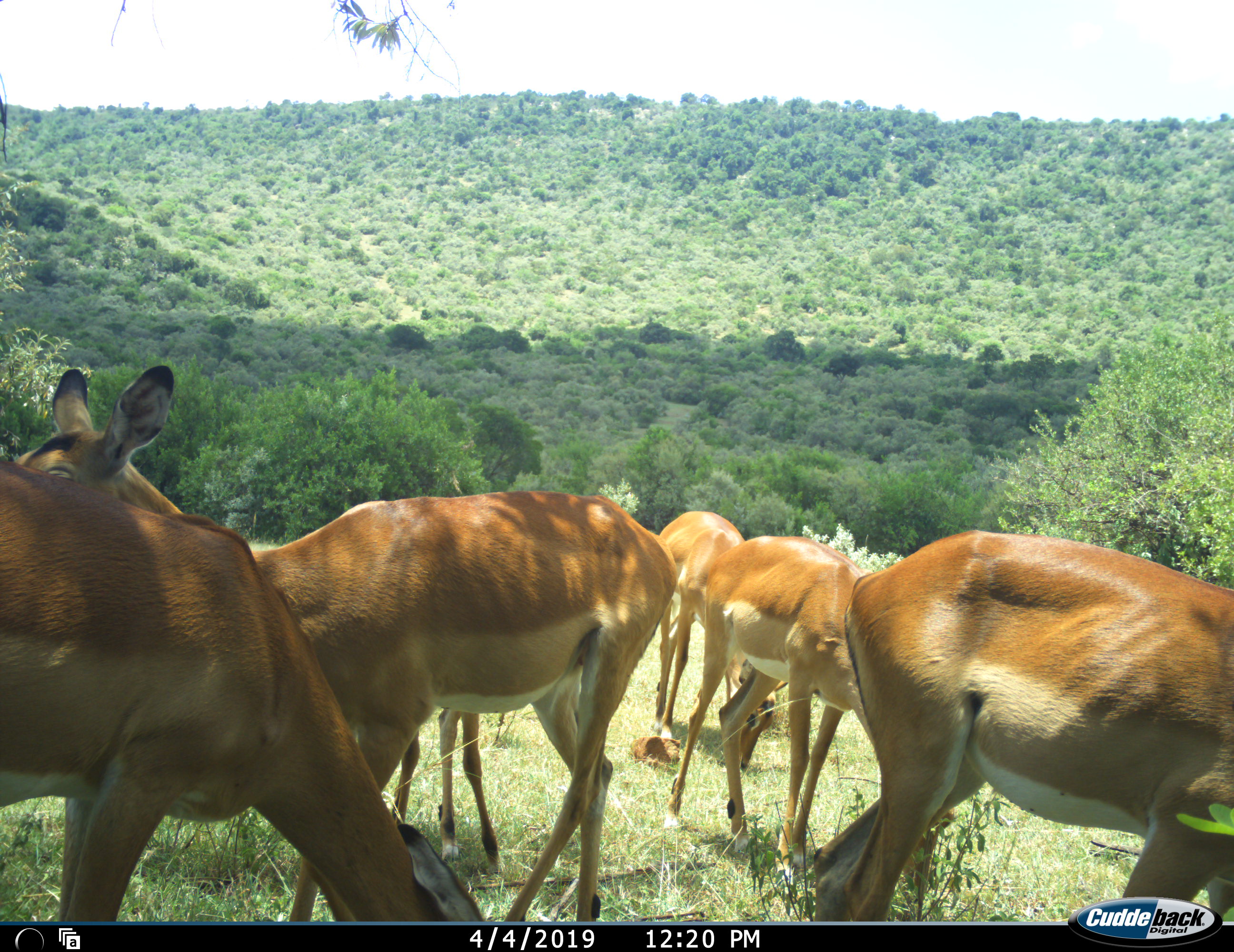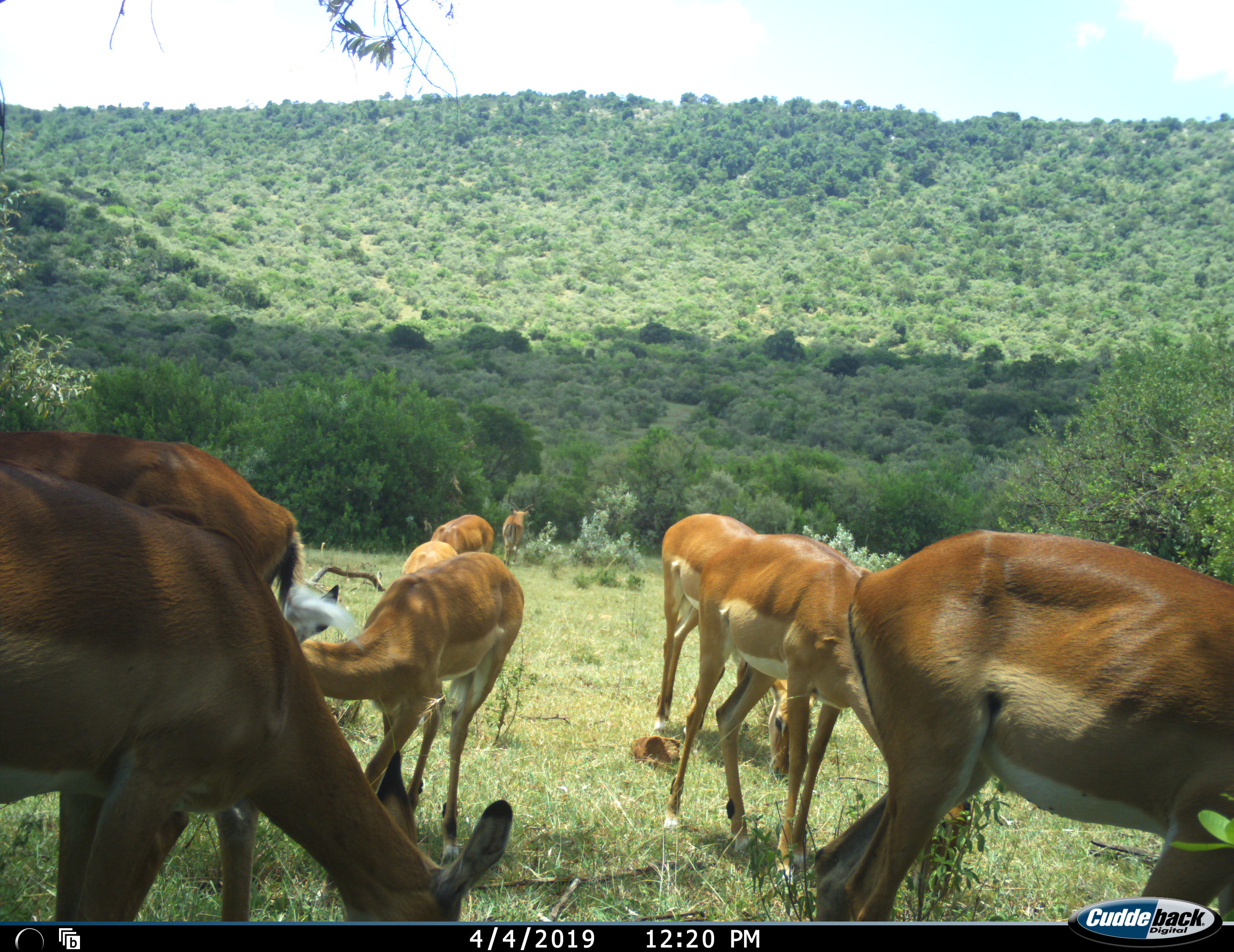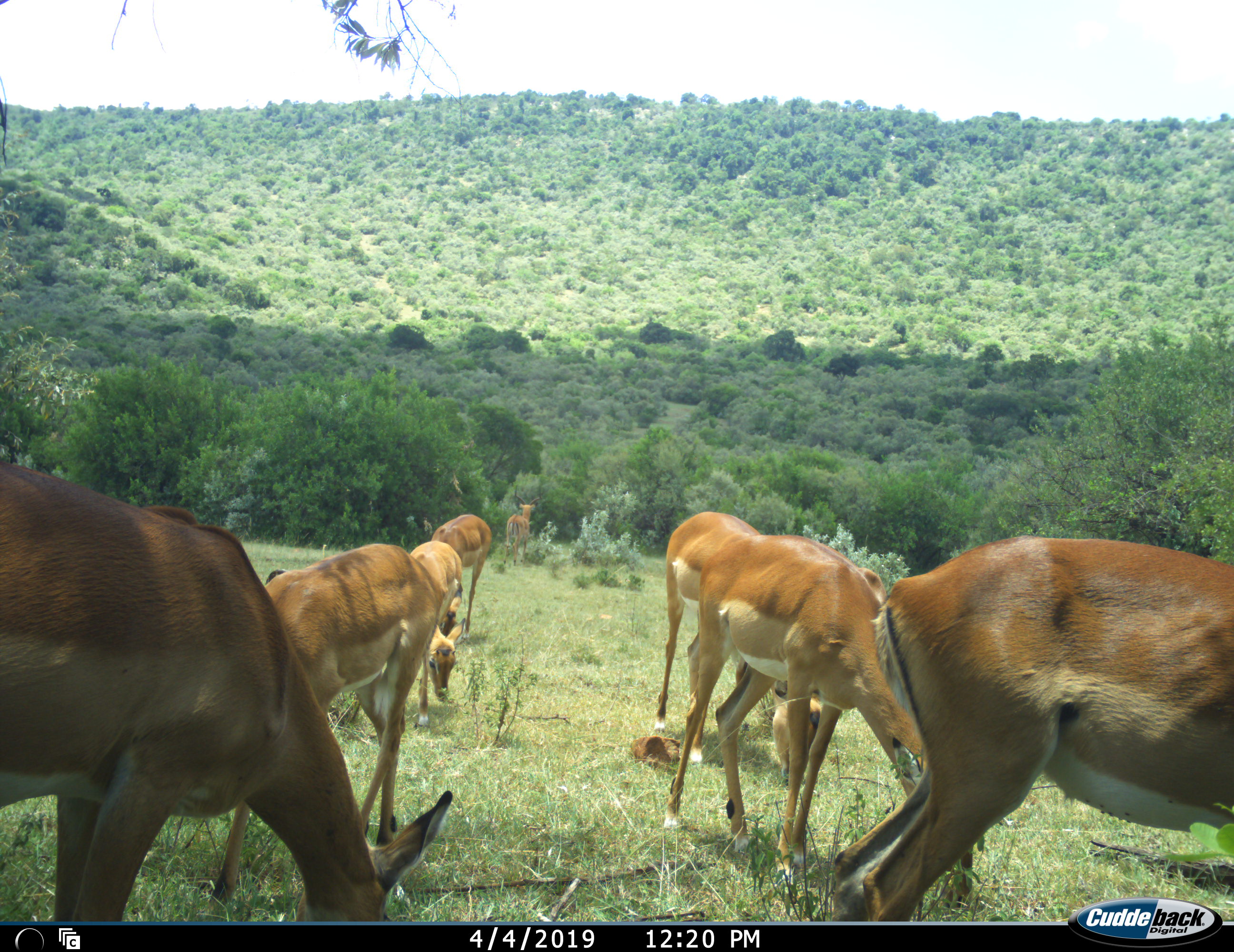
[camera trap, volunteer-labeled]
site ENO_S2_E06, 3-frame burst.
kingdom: Animalia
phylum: Chordata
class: Mammalia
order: Artiodactyla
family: Bovidae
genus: Aepyceros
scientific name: Aepyceros melampus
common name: impala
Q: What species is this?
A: Impala (Aepyceros melampus).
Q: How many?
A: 8.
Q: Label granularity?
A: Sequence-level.